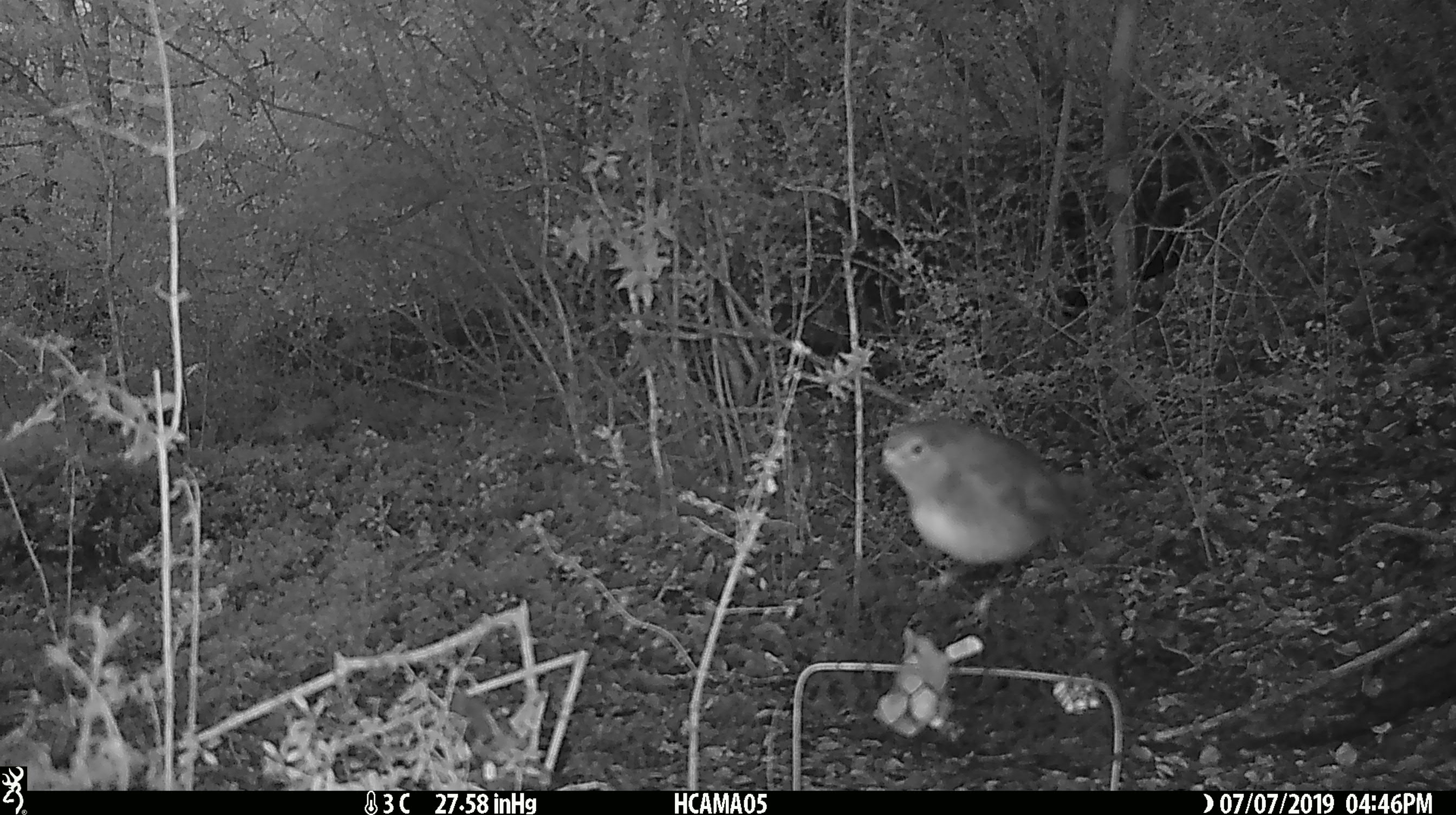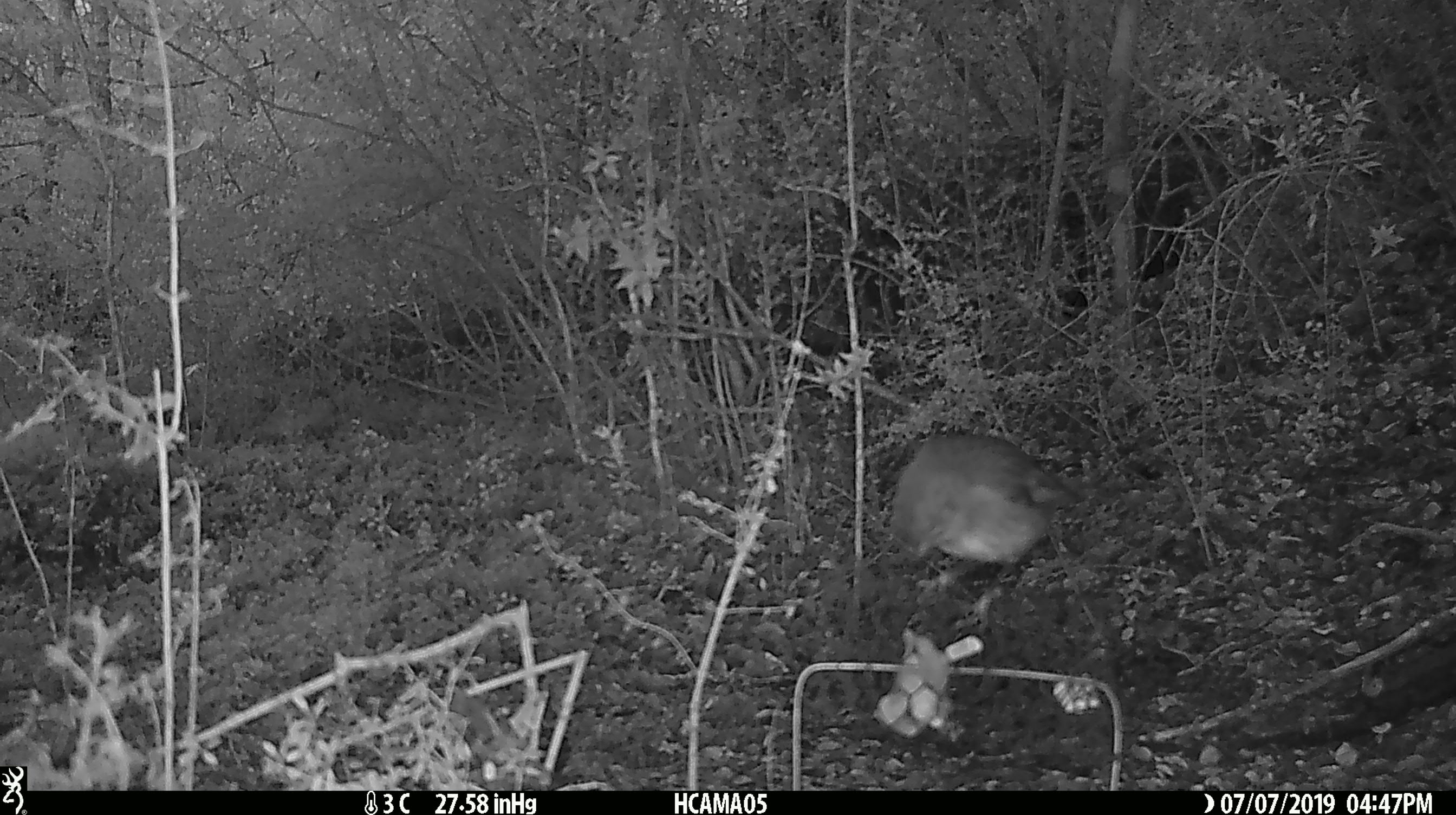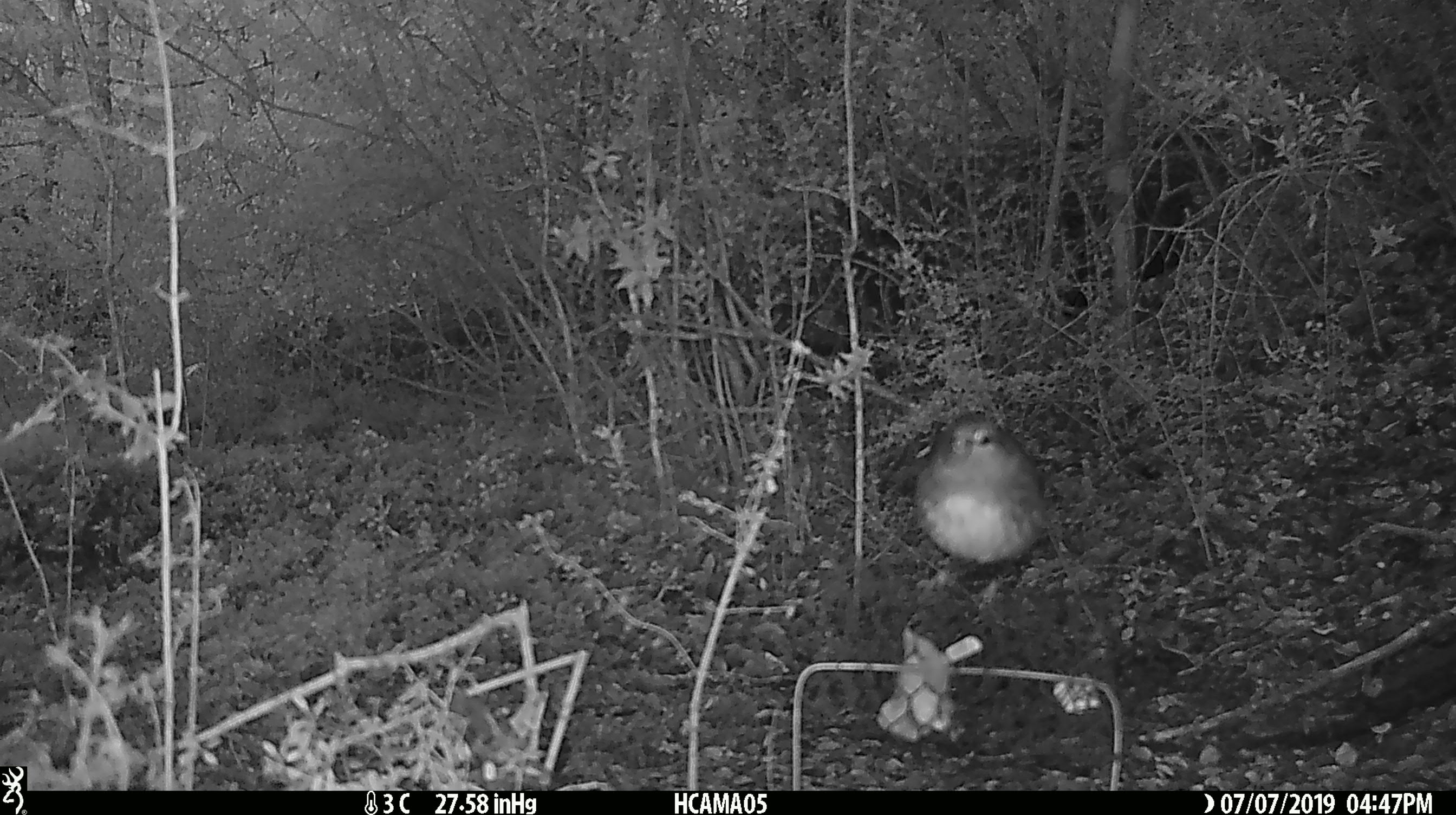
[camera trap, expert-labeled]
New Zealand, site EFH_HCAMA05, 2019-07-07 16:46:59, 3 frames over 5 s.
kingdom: Animalia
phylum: Chordata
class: Aves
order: Passeriformes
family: Petroicidae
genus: Petroica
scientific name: Petroica australis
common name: new zealand robin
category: robin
Robin (new zealand robin) (Petroica australis).